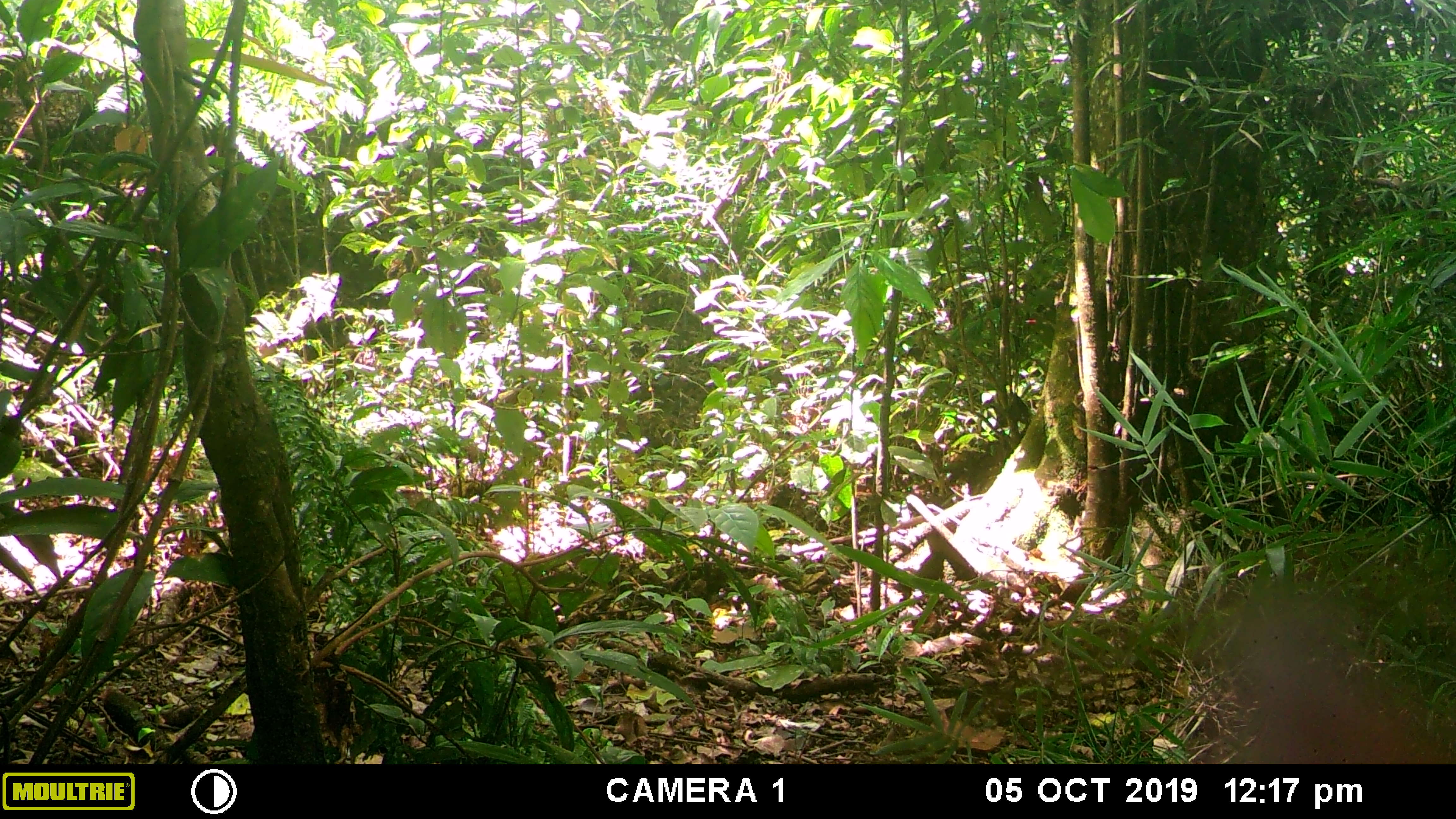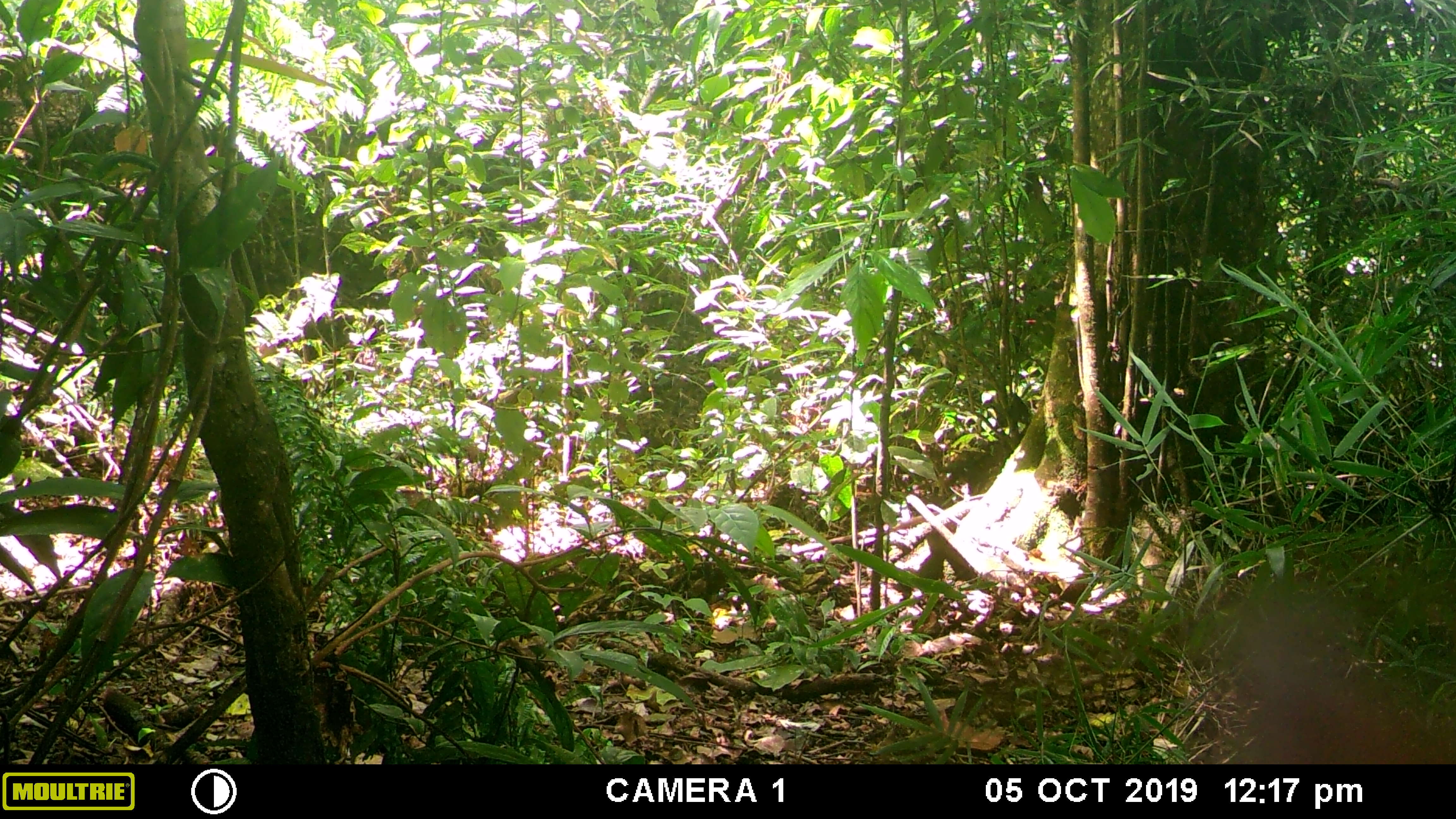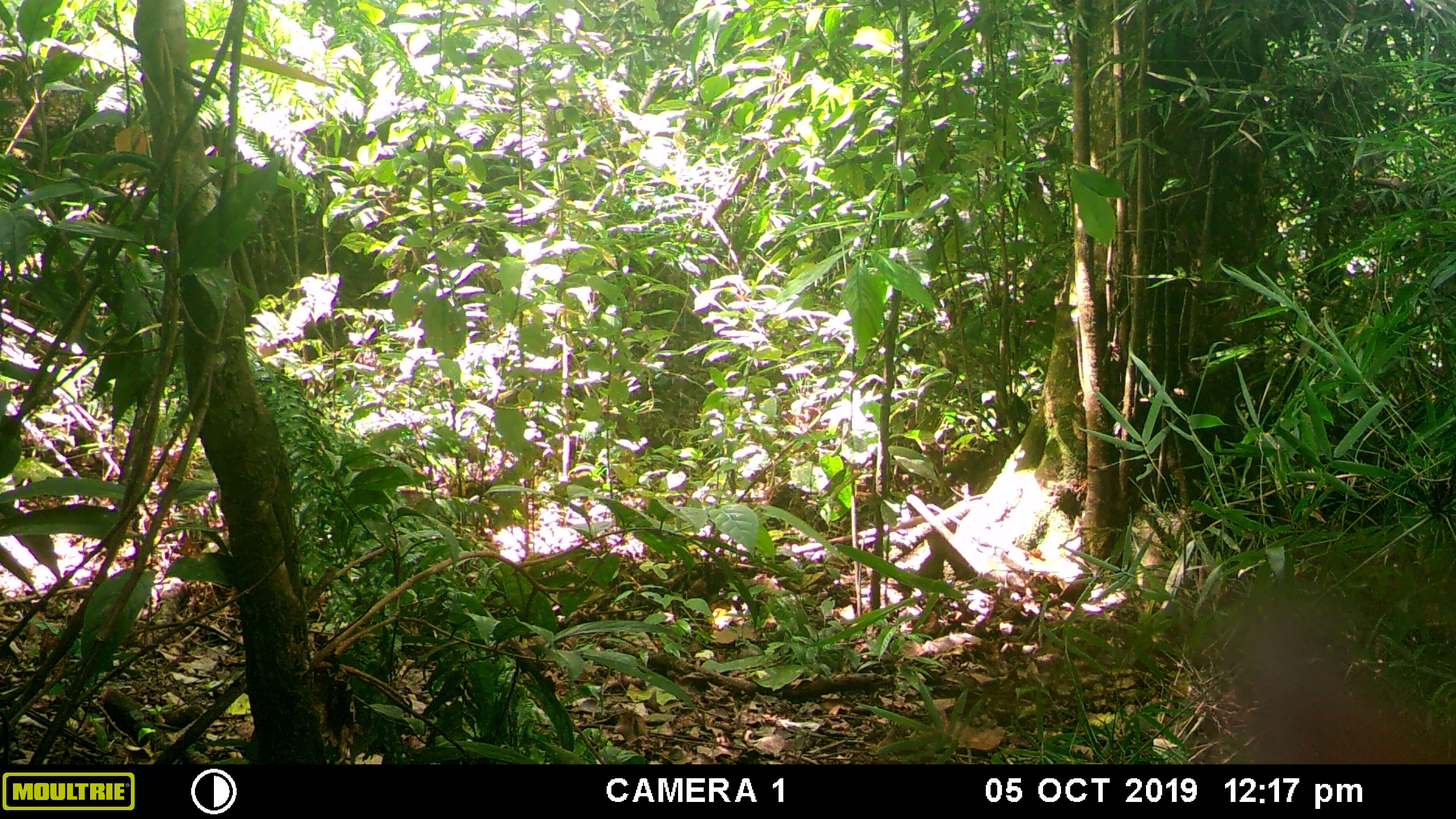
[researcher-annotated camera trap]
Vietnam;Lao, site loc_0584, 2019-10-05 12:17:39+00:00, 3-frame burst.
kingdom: Animalia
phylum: Chordata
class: Mammalia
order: Primates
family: Cercopithecidae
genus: Macaca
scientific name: Macaca arctoides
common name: stump-tailed macaque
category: stump tailed macaque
Stump tailed macaque (stump-tailed macaque) (Macaca arctoides). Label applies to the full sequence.